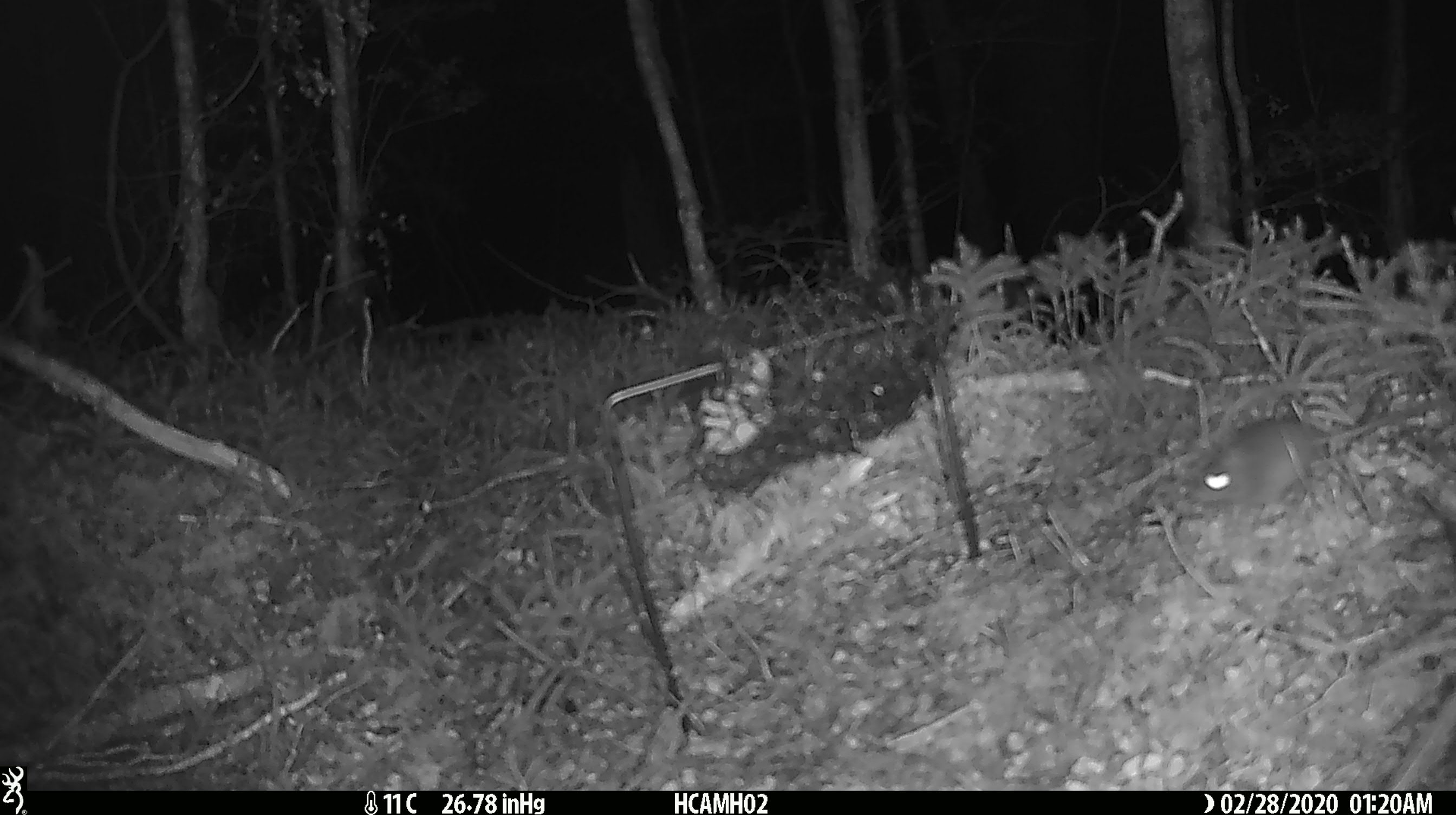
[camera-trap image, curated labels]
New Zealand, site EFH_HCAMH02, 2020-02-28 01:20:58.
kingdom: Animalia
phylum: Chordata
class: Mammalia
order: Rodentia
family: Muridae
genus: Mus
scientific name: Mus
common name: mouse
Mouse (Mus).